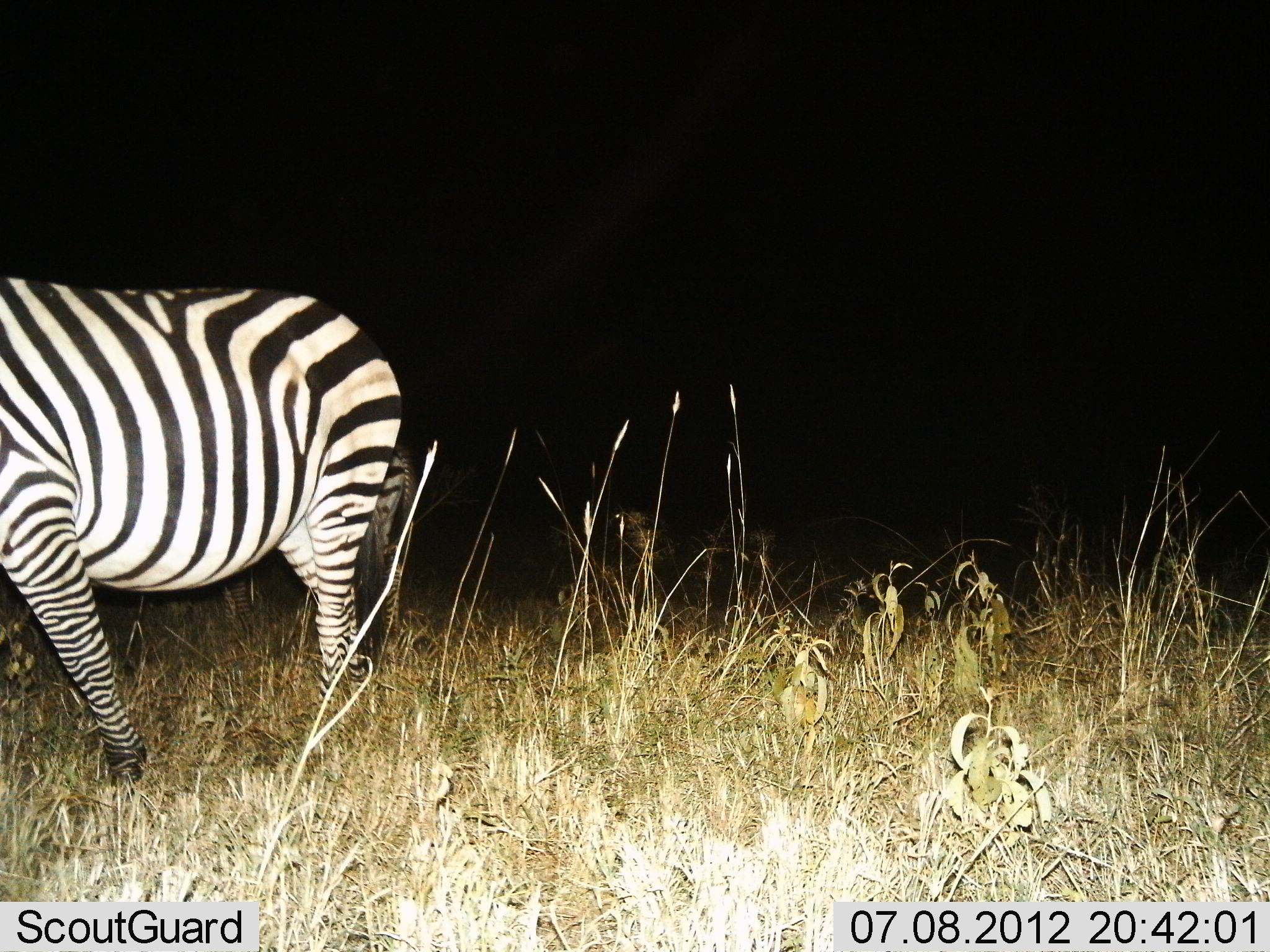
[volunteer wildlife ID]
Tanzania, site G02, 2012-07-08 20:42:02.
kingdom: Animalia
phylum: Chordata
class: Mammalia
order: Perissodactyla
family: Equidae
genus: Equus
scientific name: Equus quagga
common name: plains zebra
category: zebra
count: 2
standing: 70%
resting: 0%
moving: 40%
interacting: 0%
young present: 0%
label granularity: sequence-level